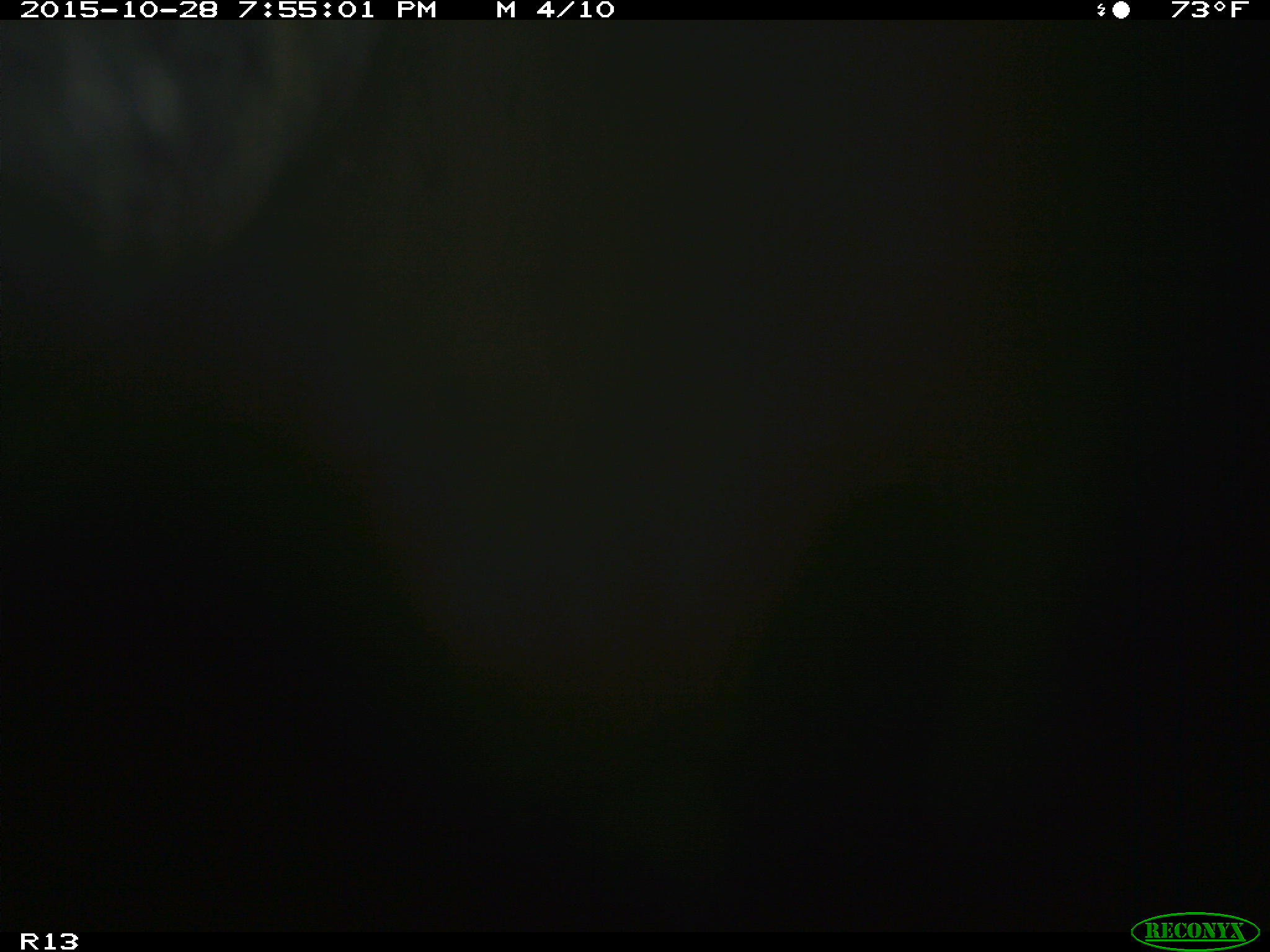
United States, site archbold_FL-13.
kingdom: Animalia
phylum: Chordata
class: Mammalia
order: Artiodactyla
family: Bovidae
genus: Bos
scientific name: Bos taurus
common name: domestic cow